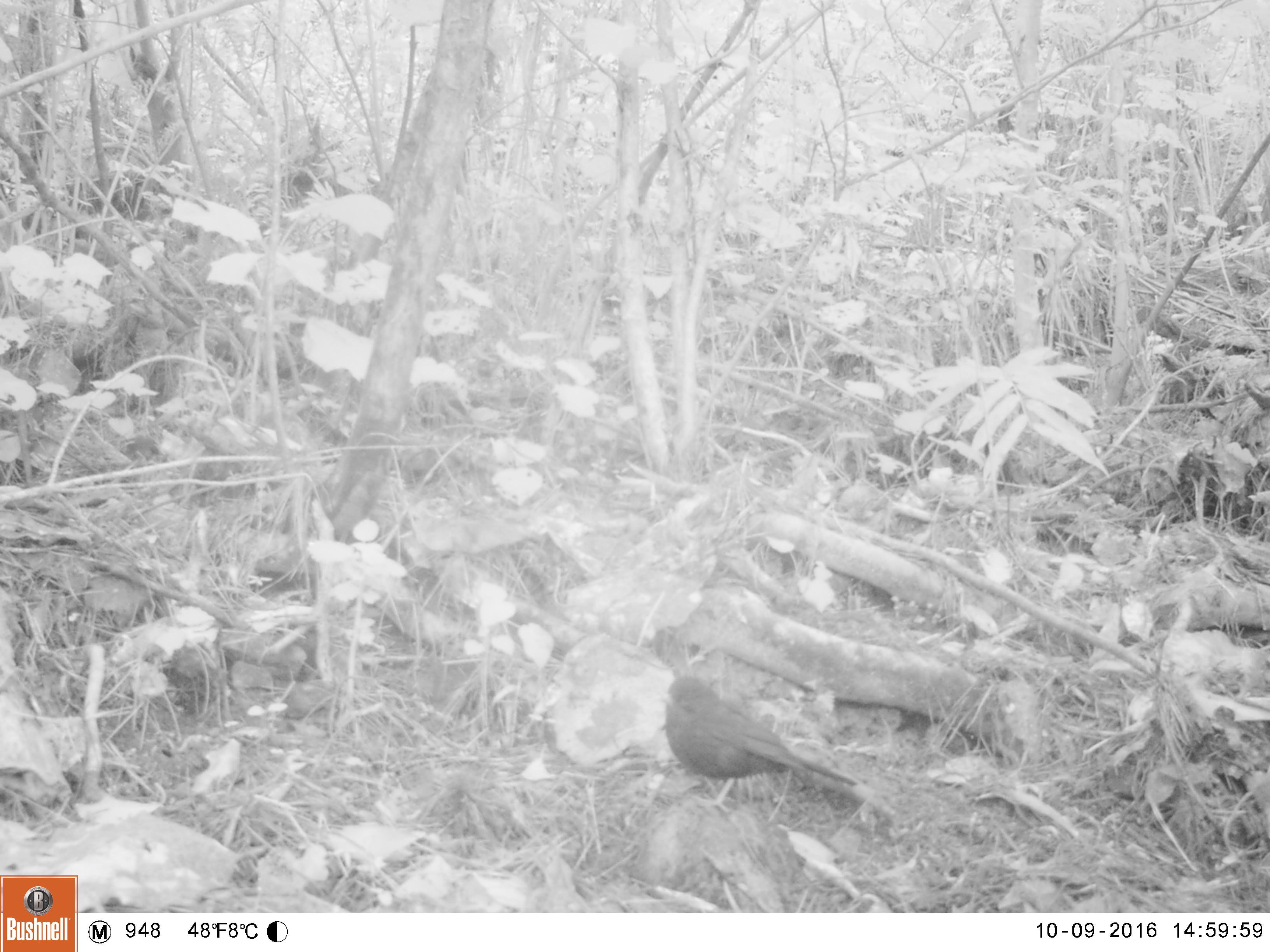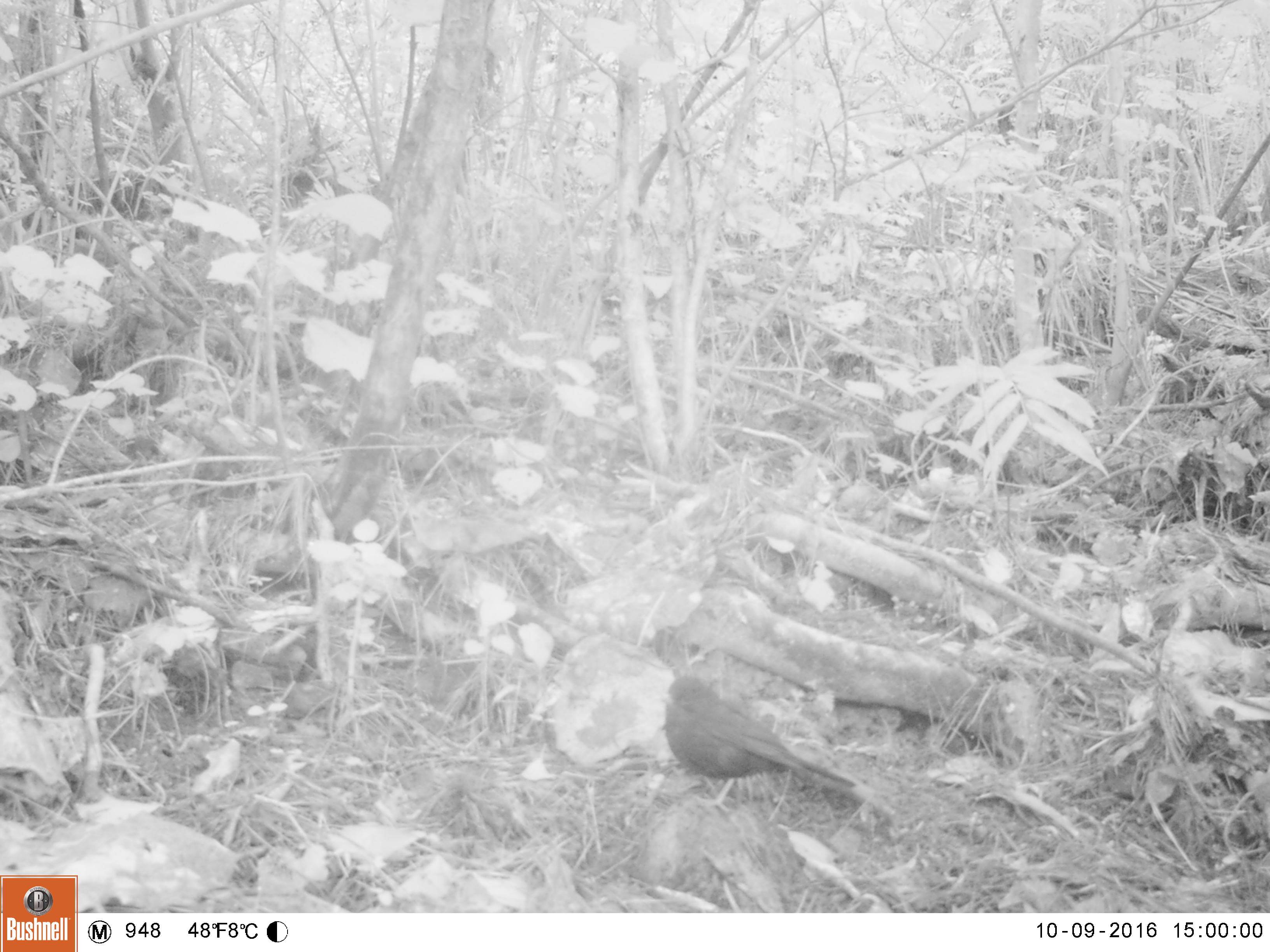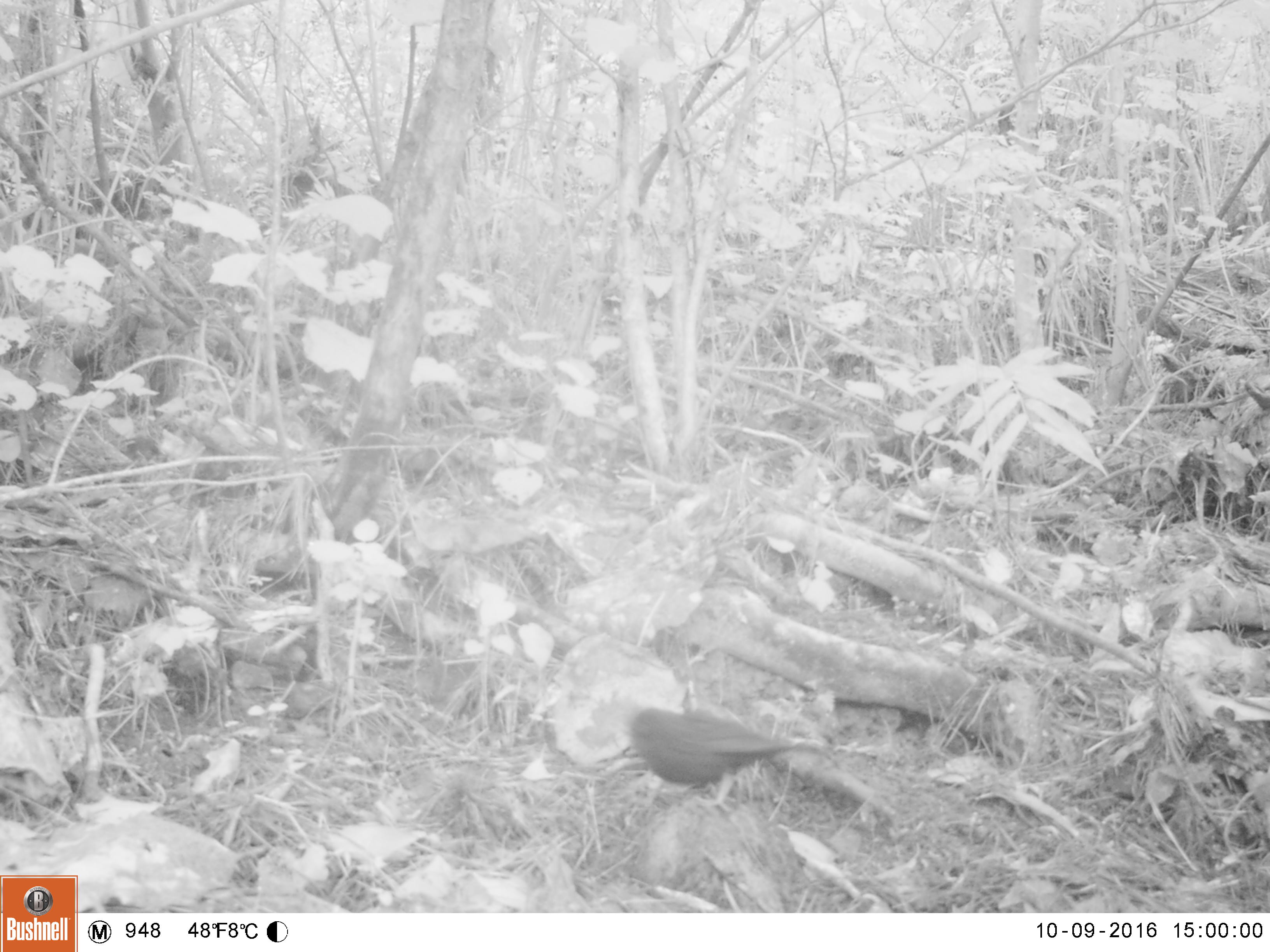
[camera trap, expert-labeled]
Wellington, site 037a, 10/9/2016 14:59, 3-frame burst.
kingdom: Animalia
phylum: Chordata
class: Aves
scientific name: Aves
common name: bird